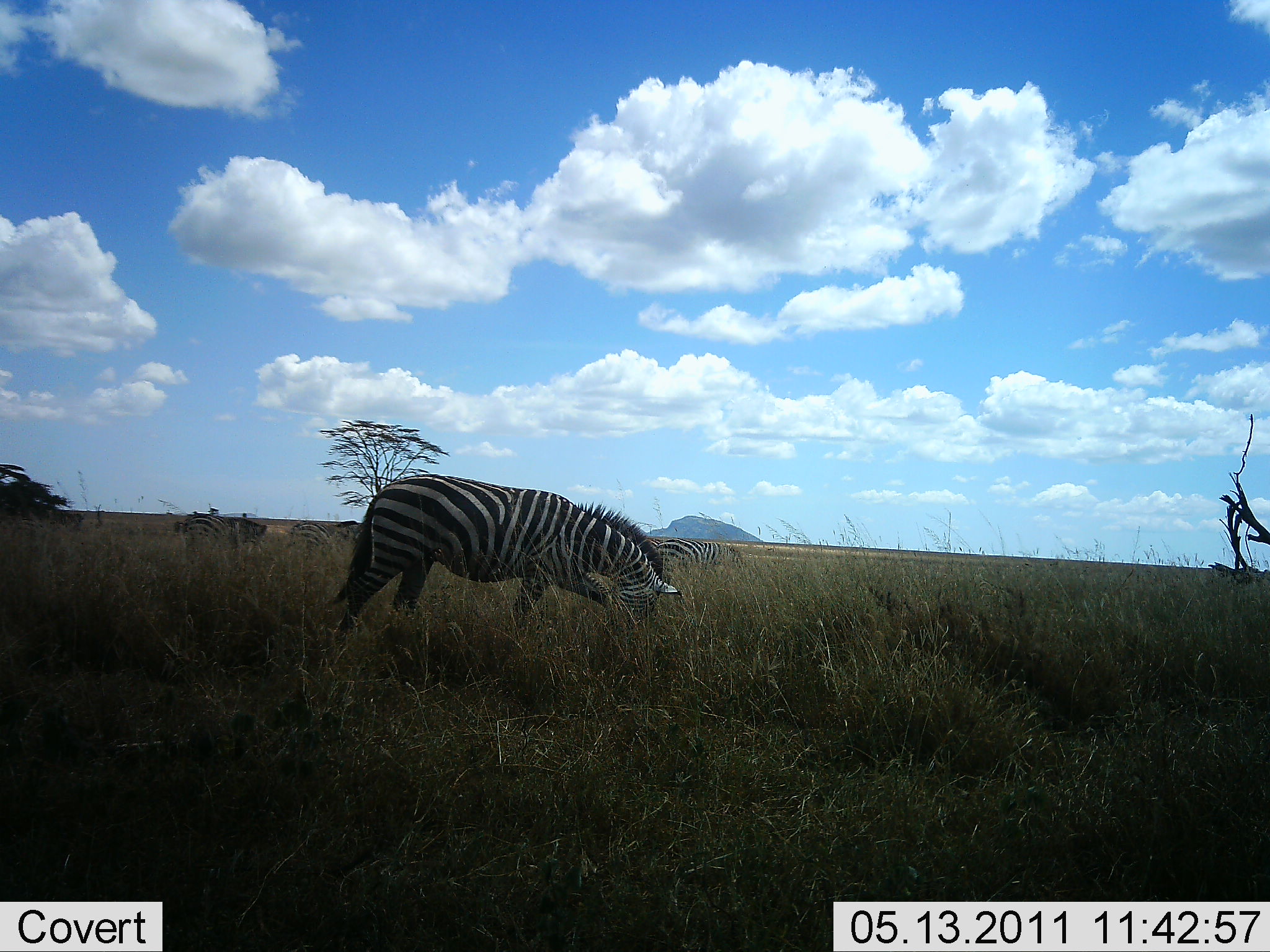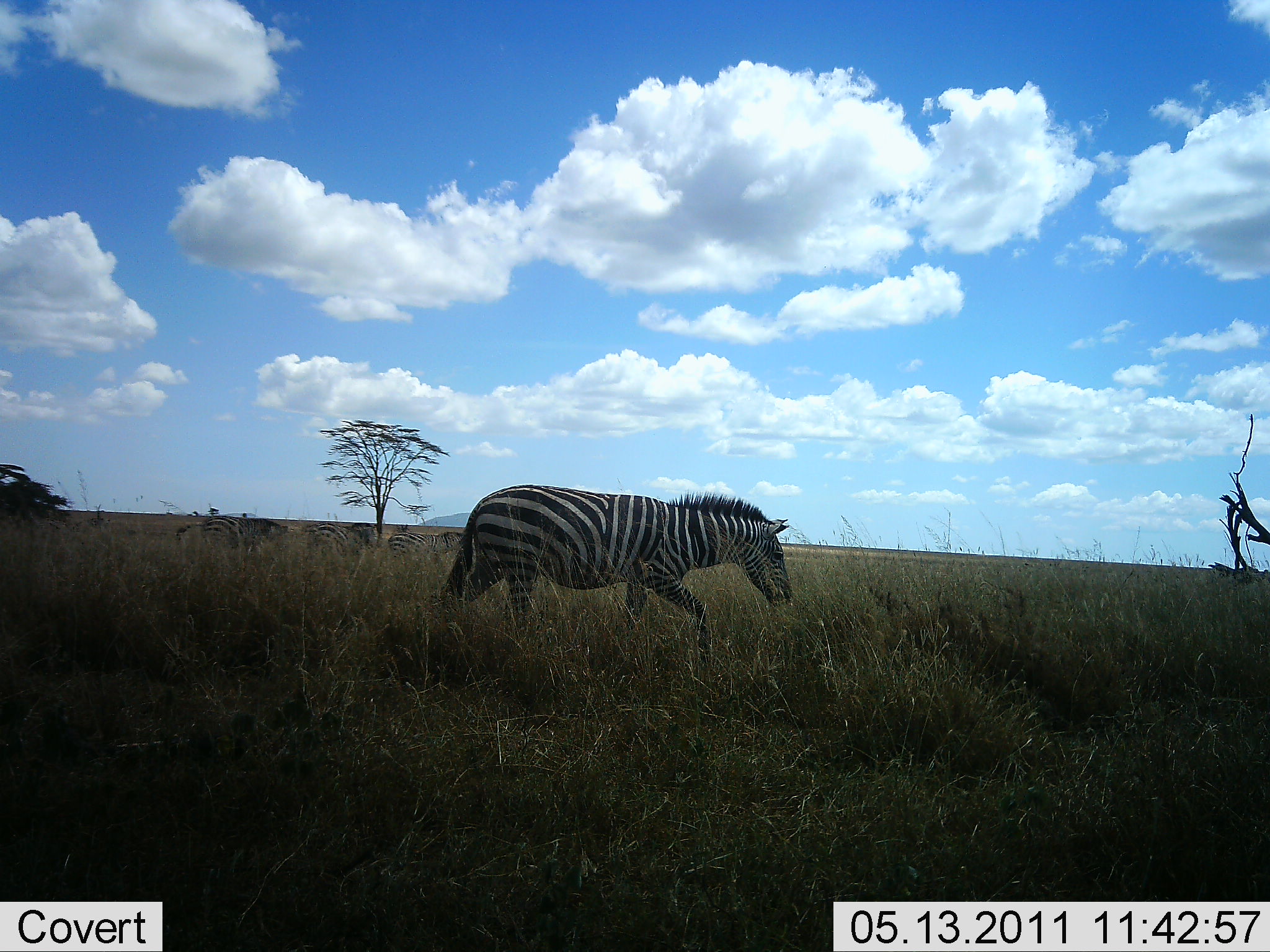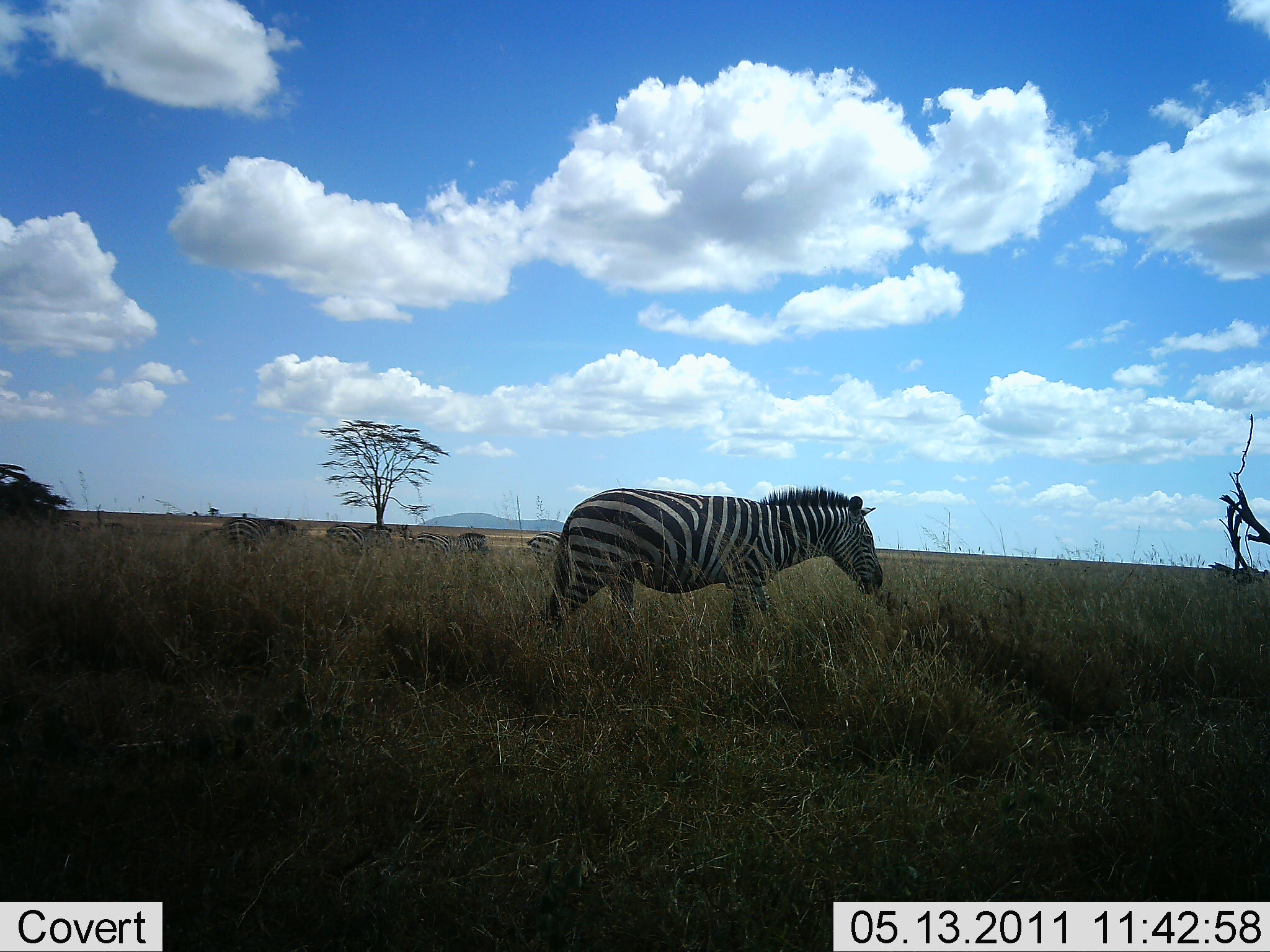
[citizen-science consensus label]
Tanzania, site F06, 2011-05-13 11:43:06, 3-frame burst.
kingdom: Animalia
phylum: Chordata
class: Mammalia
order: Perissodactyla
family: Equidae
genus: Equus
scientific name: Equus quagga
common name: plains zebra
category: zebra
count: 6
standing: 18%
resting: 0%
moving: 82%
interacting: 0%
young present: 0%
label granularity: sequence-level